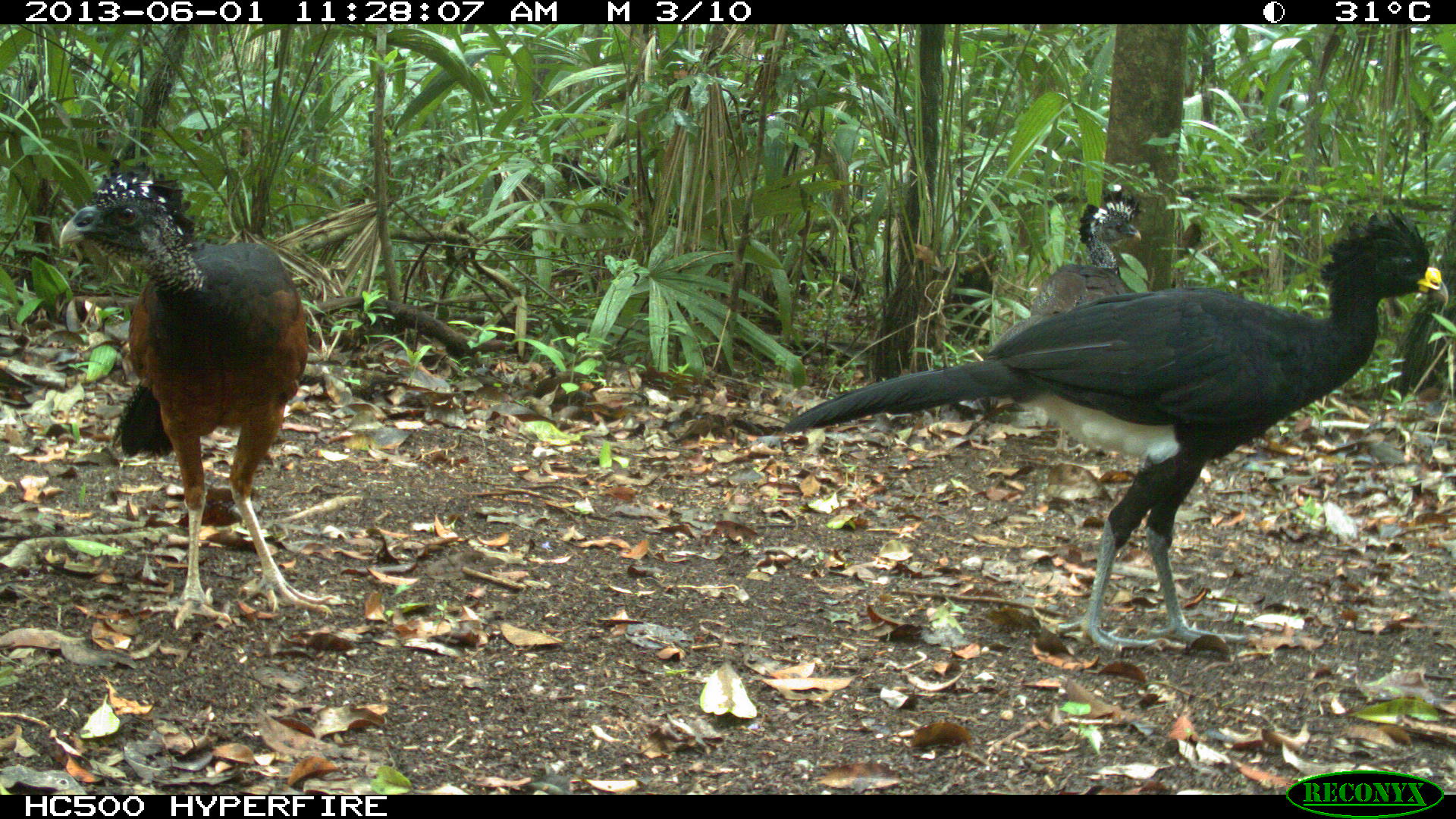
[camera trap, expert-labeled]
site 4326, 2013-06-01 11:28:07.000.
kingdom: Animalia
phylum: Chordata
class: Aves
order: Galliformes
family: Cracidae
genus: Crax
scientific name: Crax rubra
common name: great curassow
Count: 3.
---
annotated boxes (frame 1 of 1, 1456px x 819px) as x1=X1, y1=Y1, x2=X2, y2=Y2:
crax rubra: x1=782, y1=204, x2=1451, y2=652; x1=58, y1=158, x2=335, y2=630; x1=1025, y1=185, x2=1142, y2=452